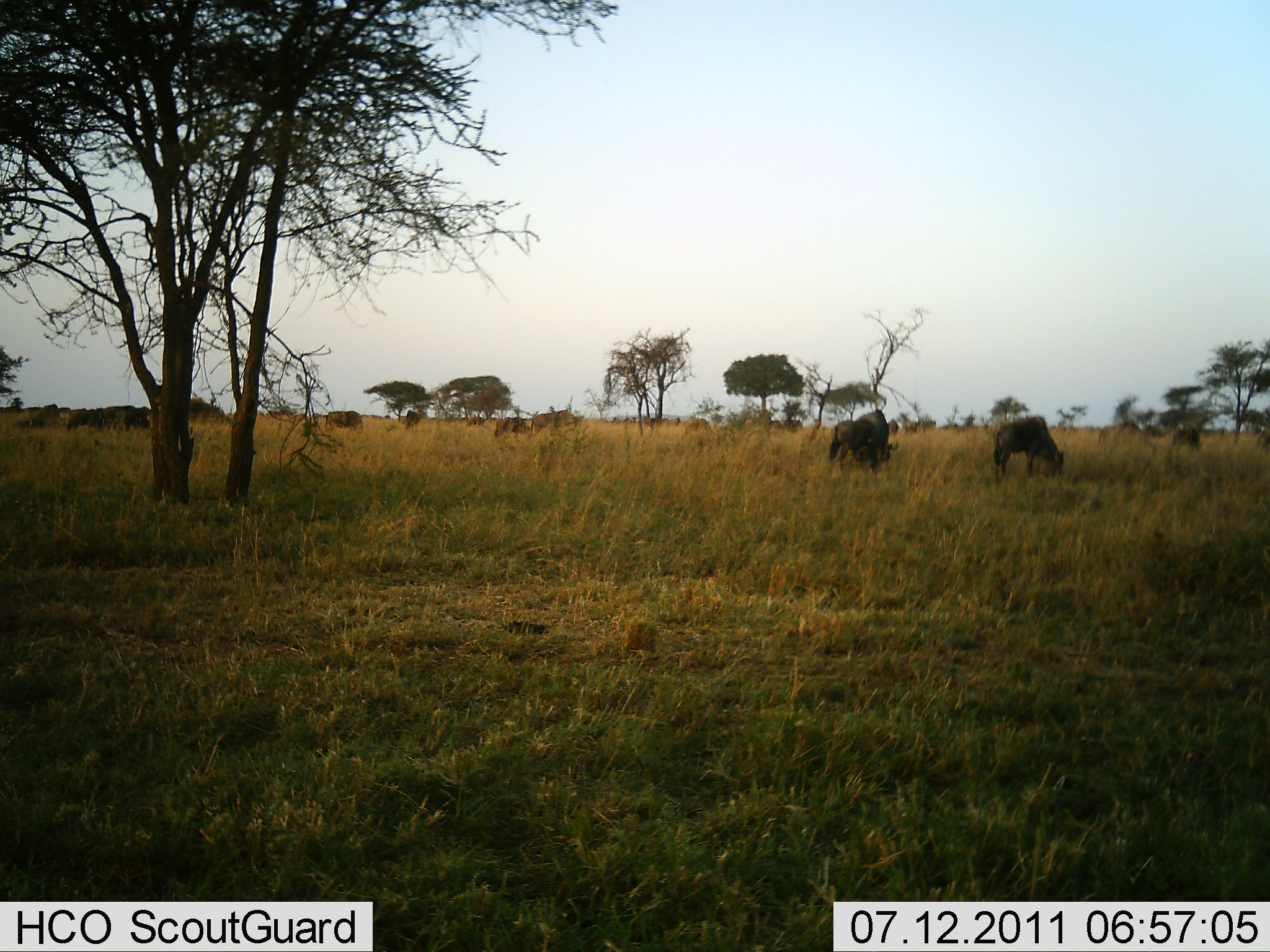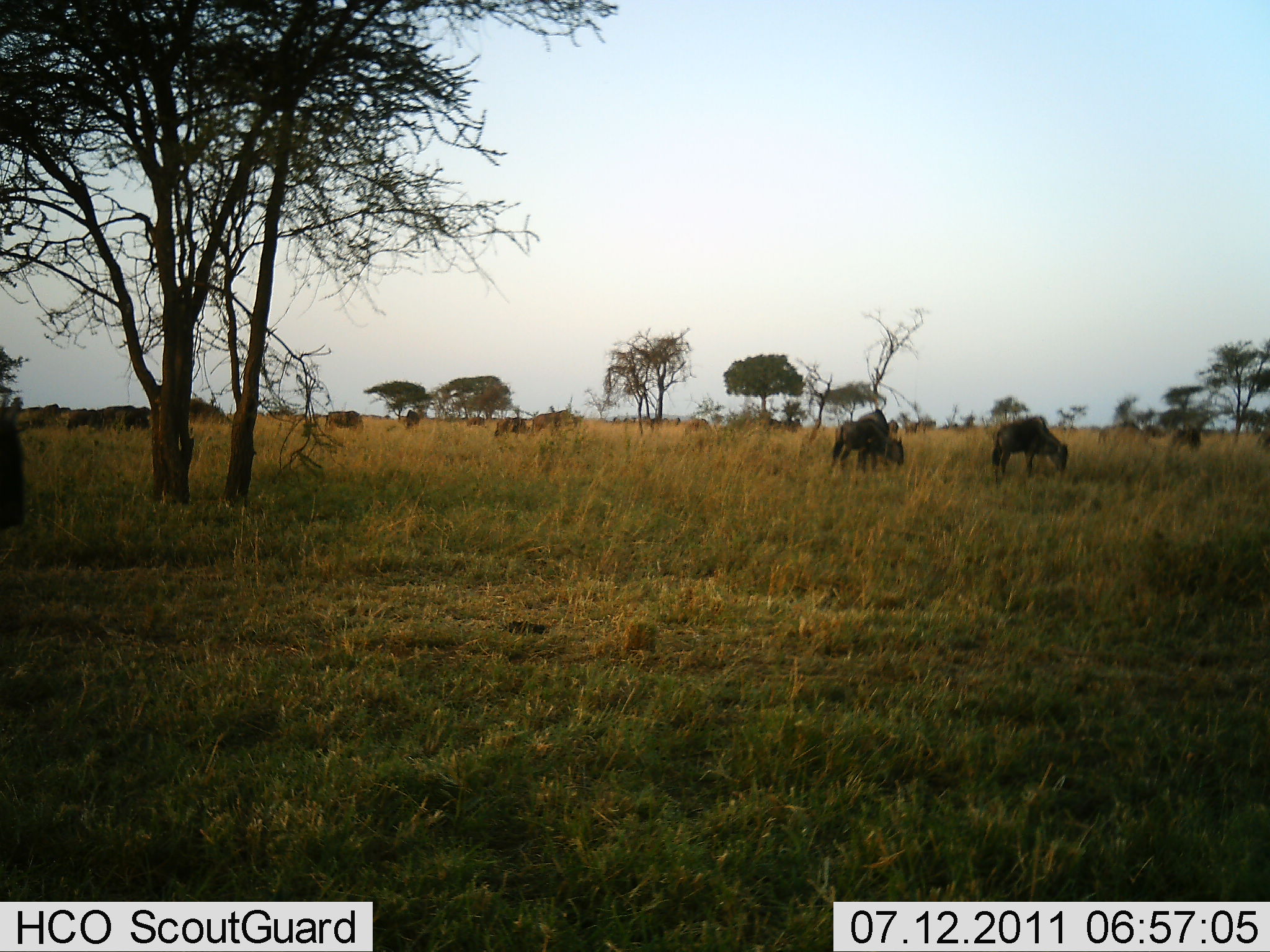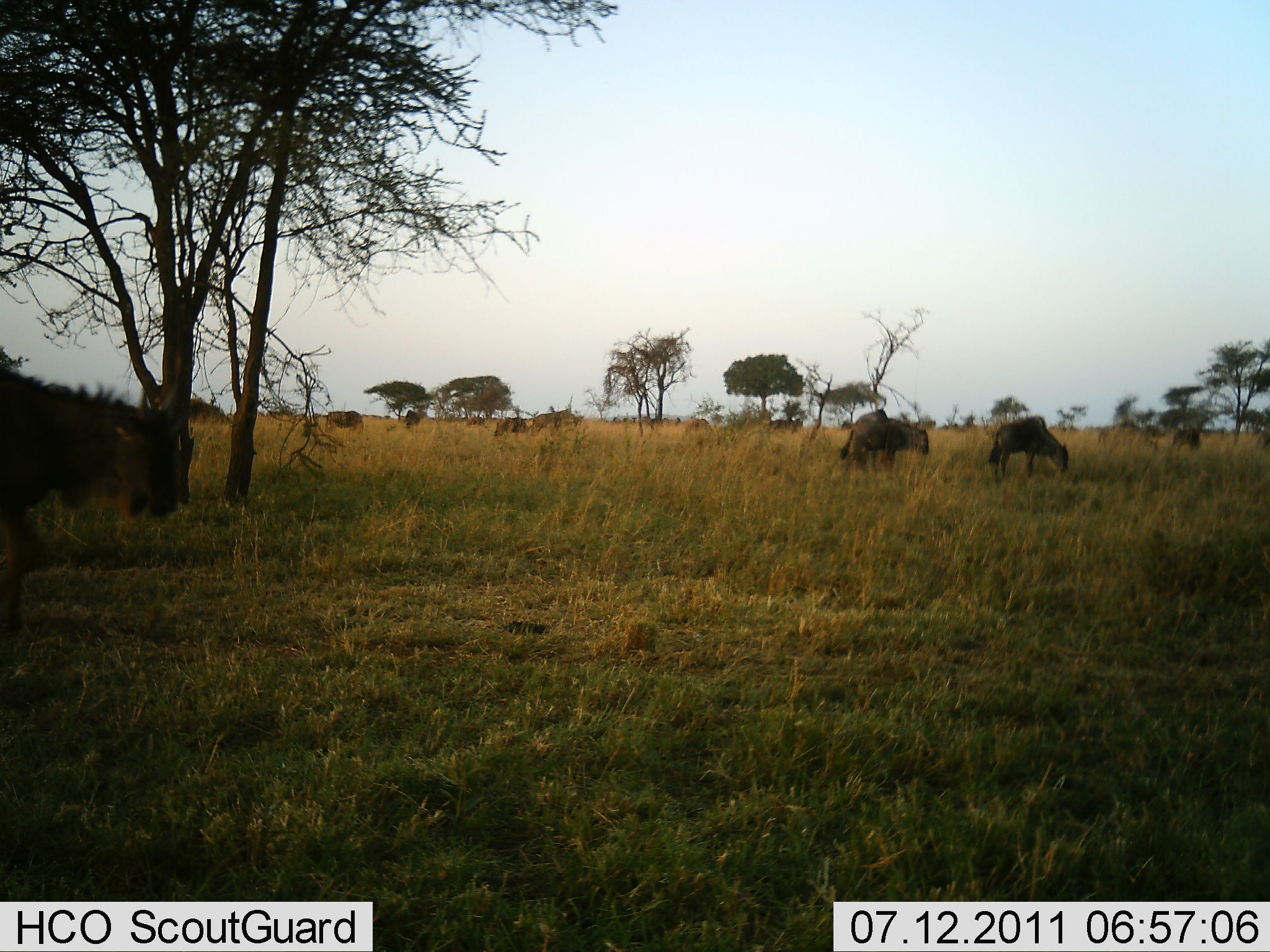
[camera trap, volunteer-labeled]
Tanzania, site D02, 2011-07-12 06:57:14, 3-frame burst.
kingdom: Animalia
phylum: Chordata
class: Mammalia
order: Artiodactyla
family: Bovidae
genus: Connochaetes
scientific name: Connochaetes taurinus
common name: blue wildebeest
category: wildebeest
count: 6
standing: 36%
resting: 0%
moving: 36%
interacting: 0%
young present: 0%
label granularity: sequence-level